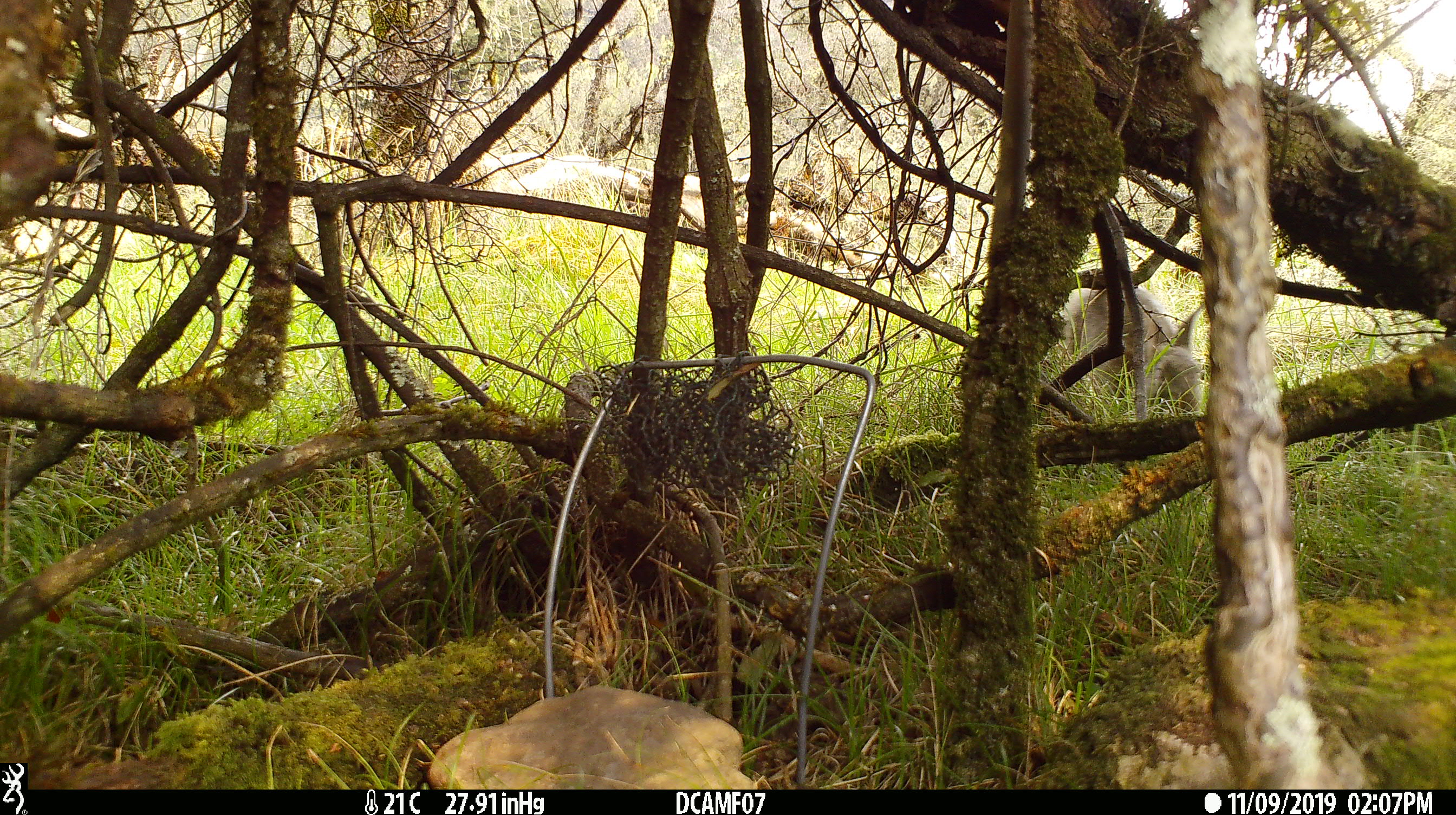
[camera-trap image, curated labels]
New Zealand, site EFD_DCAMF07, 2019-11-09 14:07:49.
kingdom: Animalia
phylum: Chordata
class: Mammalia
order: Lagomorpha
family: Leporidae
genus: Oryctolagus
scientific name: Oryctolagus cuniculus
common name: european rabbit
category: rabbit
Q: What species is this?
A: Rabbit (european rabbit) (Oryctolagus cuniculus).